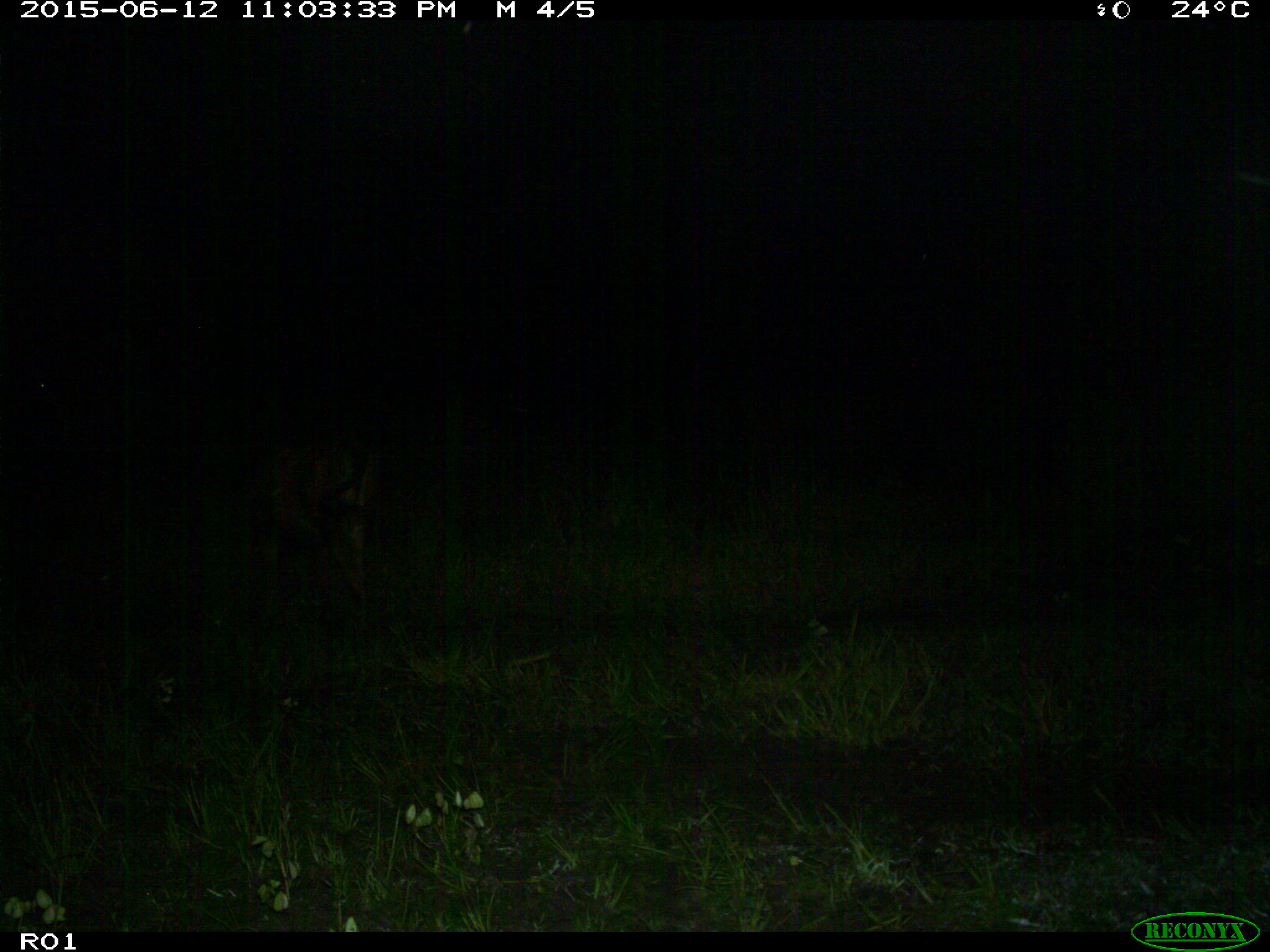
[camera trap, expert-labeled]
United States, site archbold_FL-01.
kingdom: Animalia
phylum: Chordata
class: Mammalia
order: Artiodactyla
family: Bovidae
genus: Bos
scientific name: Bos taurus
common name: domestic cow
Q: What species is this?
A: Bos taurus (domestic cow).